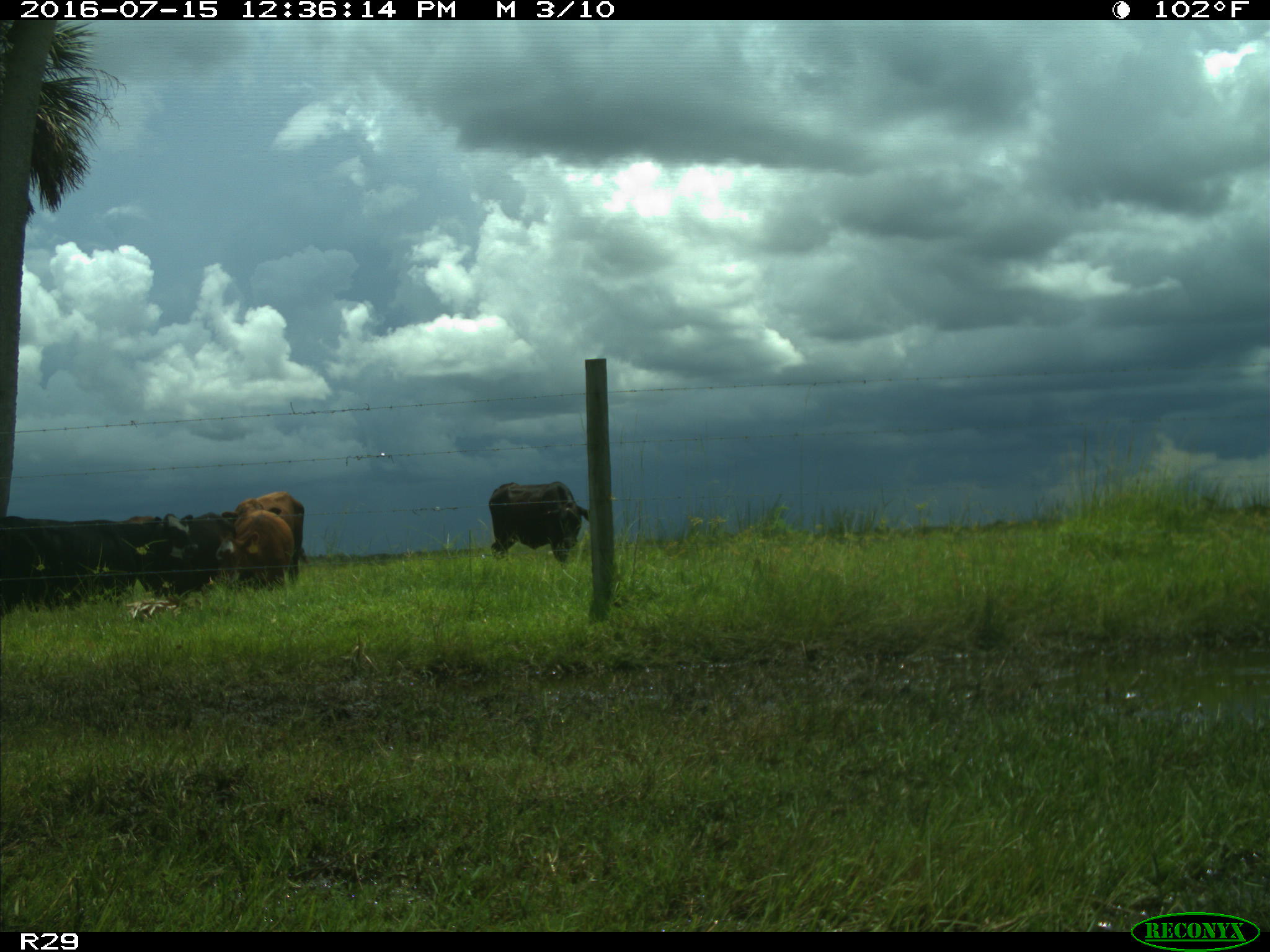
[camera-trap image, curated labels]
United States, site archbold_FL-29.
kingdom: Animalia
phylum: Chordata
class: Mammalia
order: Artiodactyla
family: Bovidae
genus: Bos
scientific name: Bos taurus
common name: domestic cow